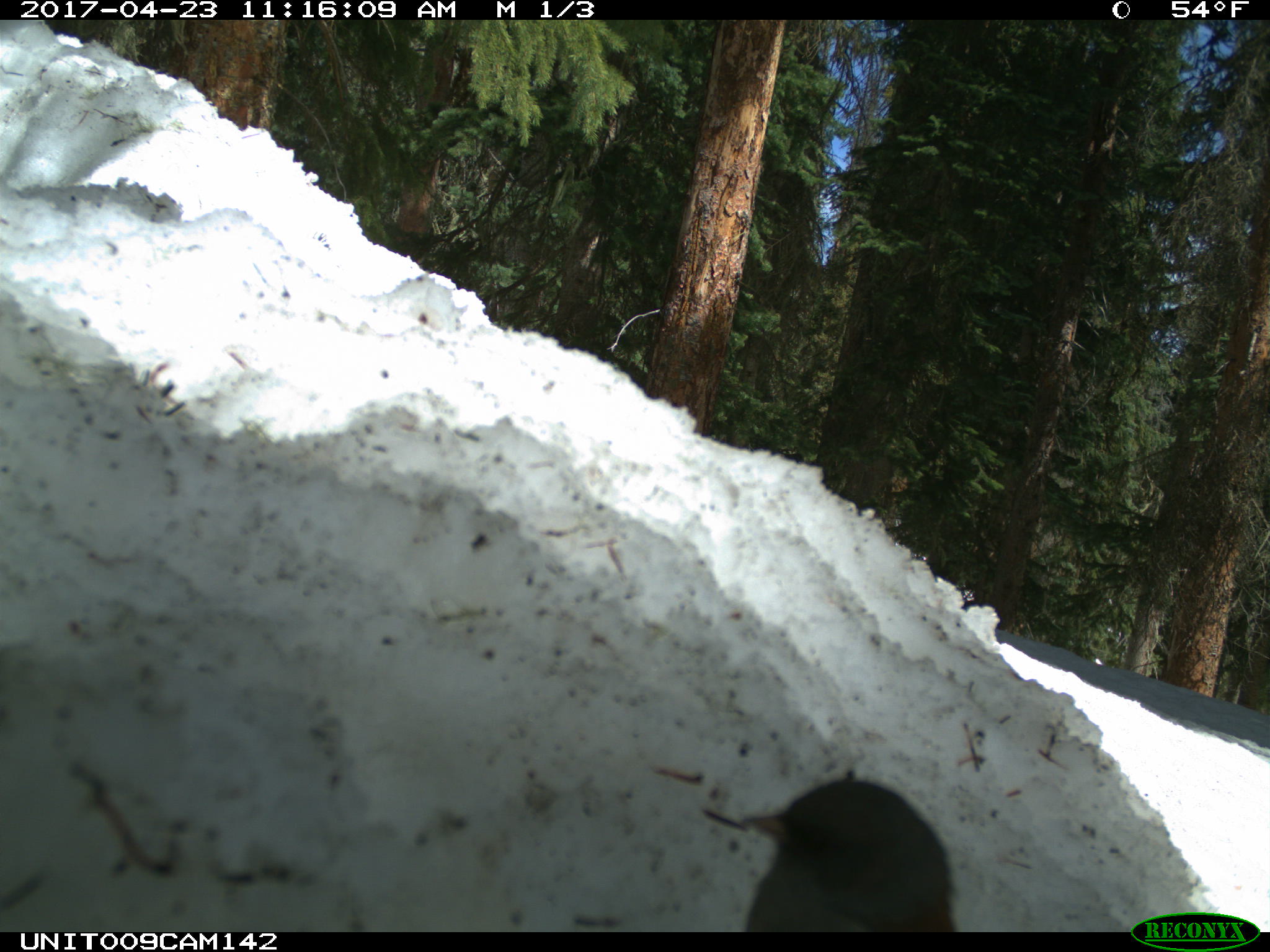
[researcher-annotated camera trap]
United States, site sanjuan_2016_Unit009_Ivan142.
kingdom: Animalia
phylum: Chordata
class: Aves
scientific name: Aves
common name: birds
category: unidentified bird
Unidentified bird (birds) (Aves).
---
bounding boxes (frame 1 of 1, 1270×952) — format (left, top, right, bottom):
animal: (740, 776, 956, 933)